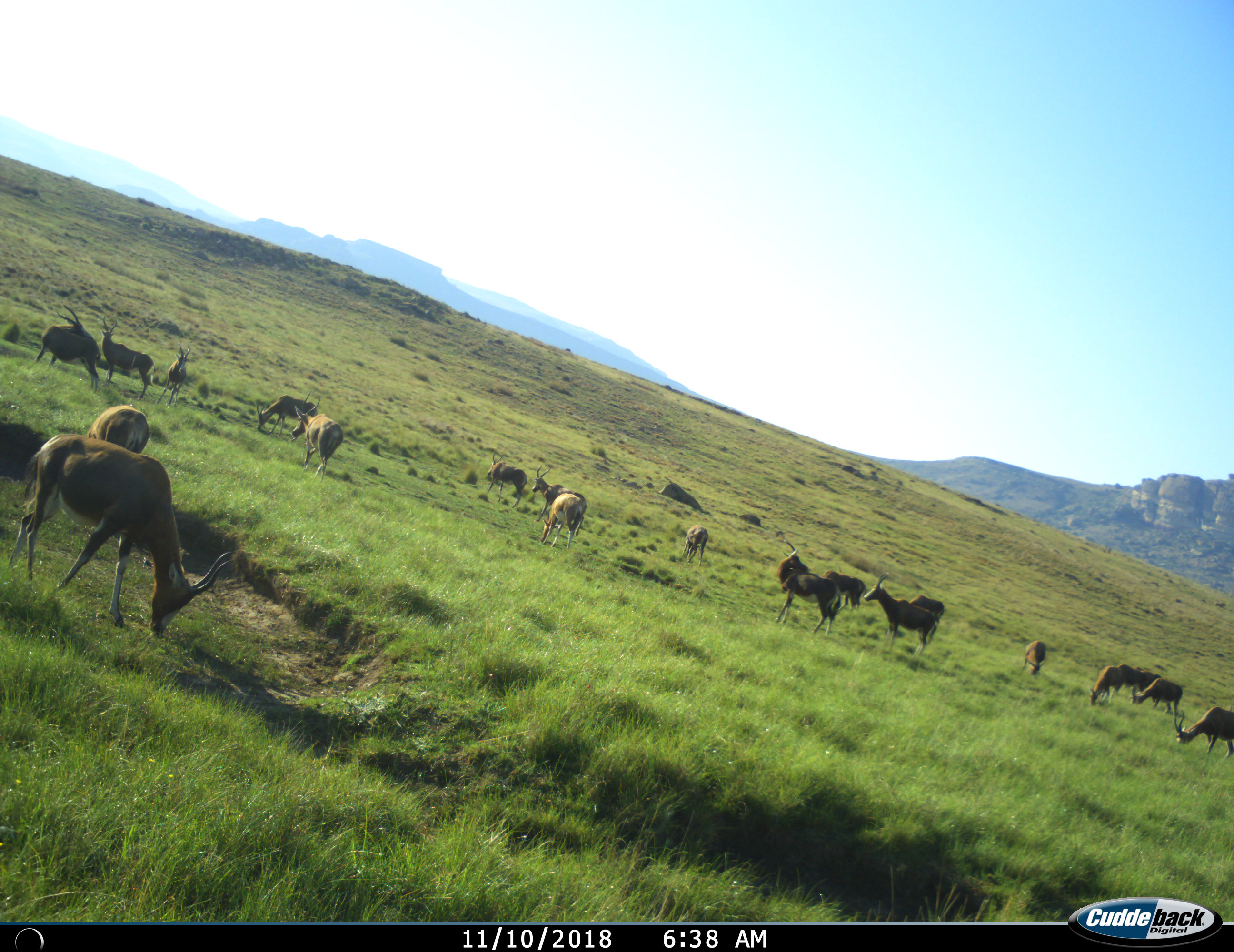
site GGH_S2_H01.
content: unidentified animal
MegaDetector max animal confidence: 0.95